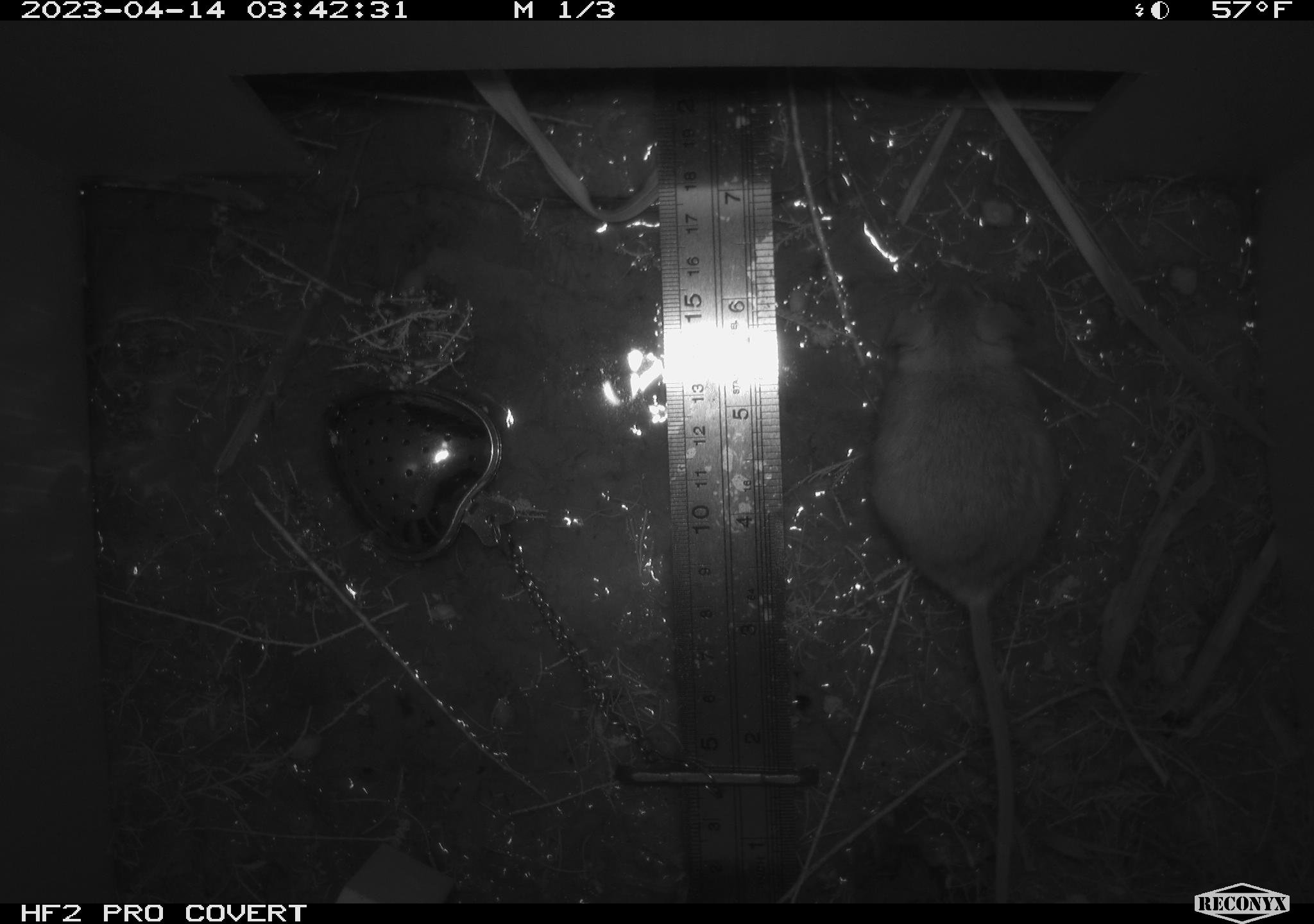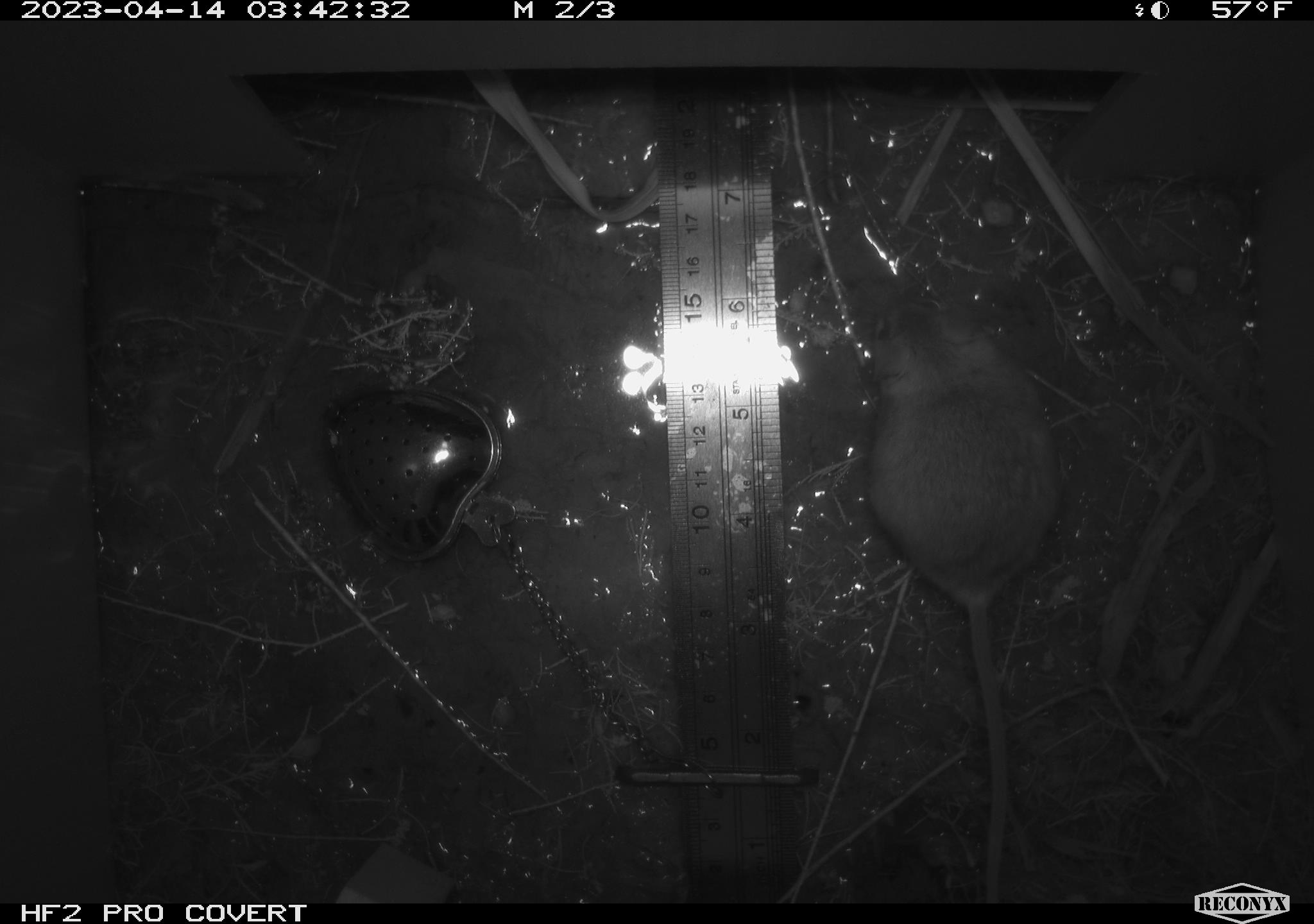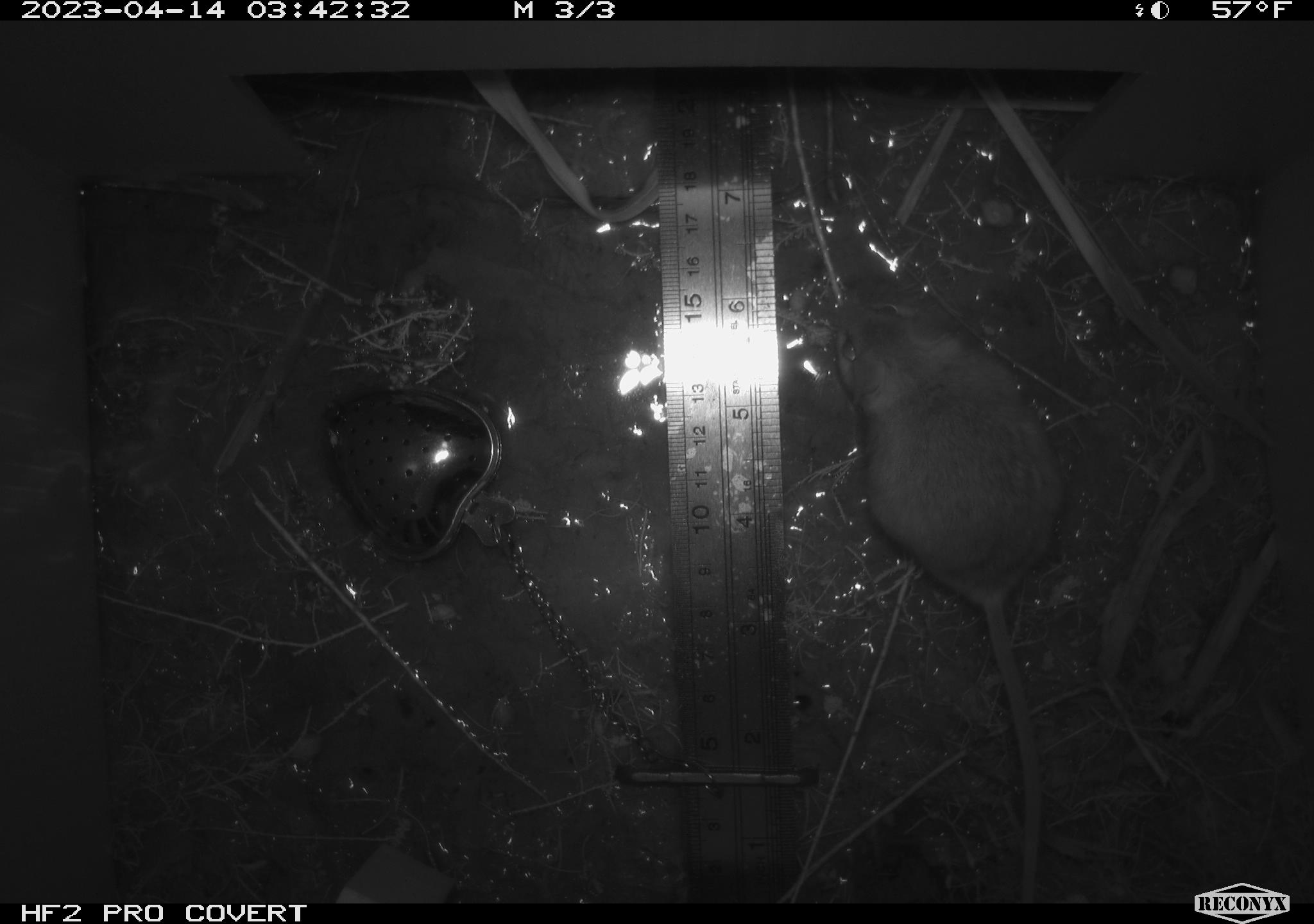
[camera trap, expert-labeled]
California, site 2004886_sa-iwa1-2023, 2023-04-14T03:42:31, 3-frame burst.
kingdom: Animalia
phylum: Chordata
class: Mammalia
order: Rodentia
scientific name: Rodentia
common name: mouse species